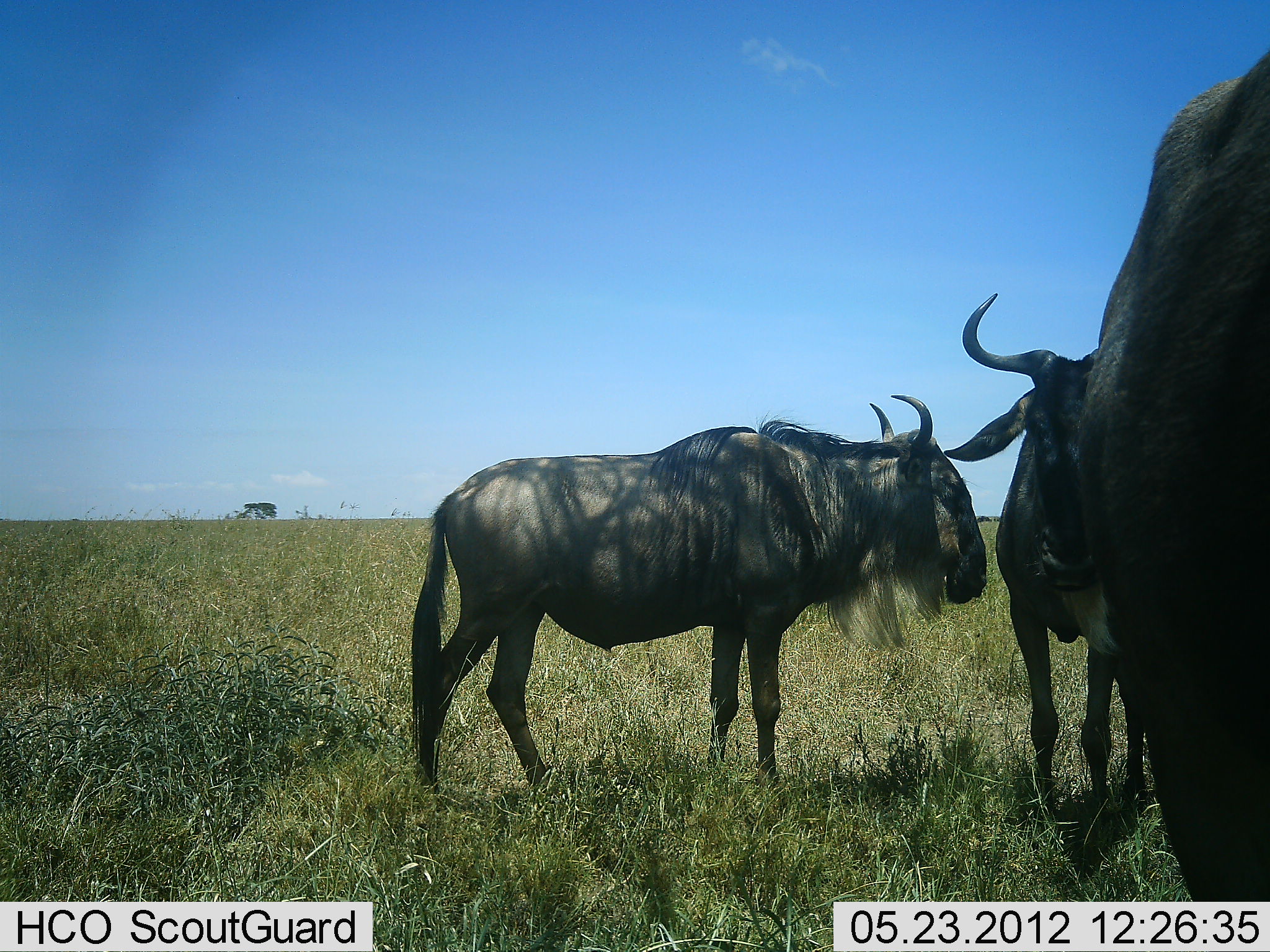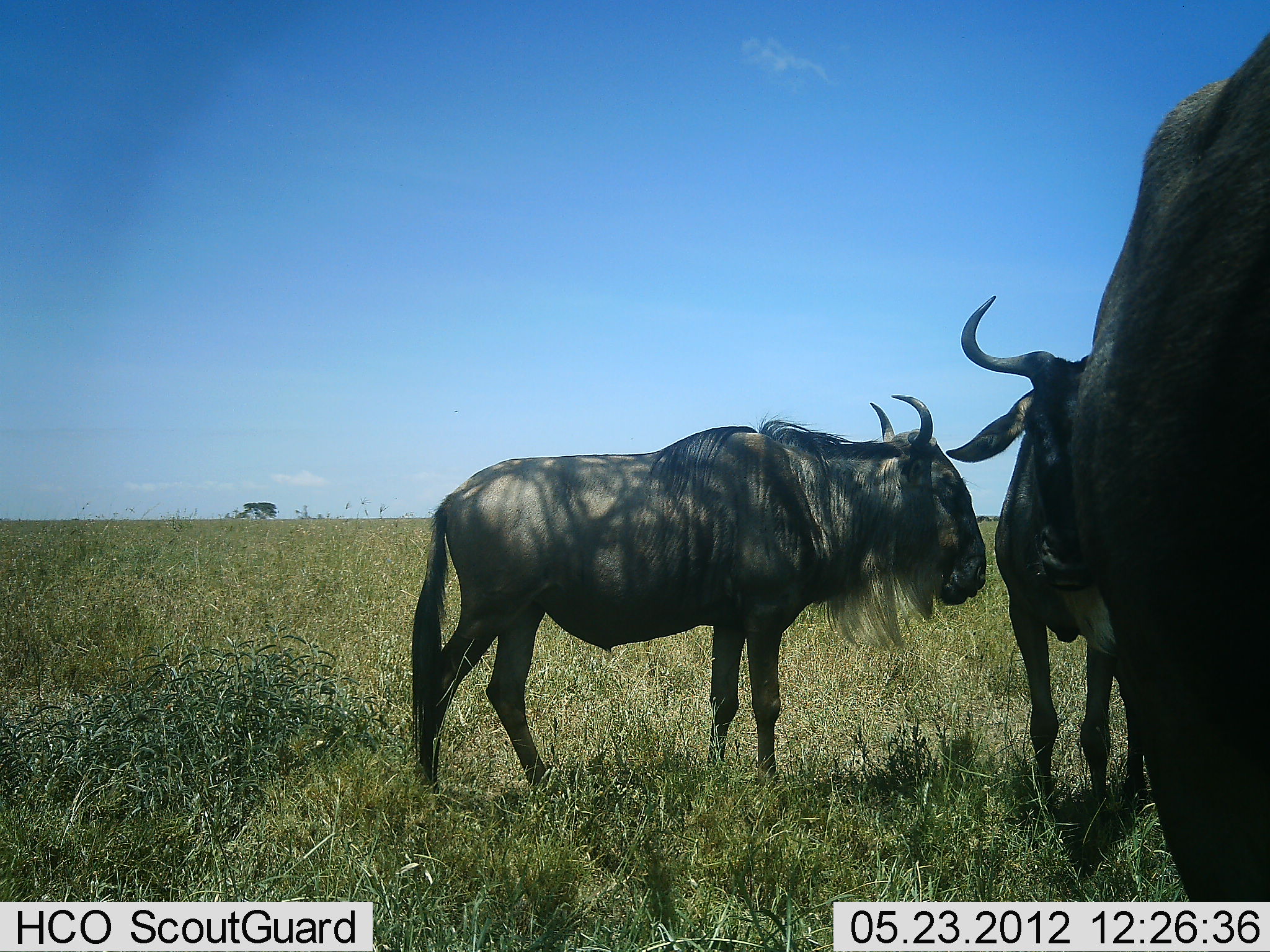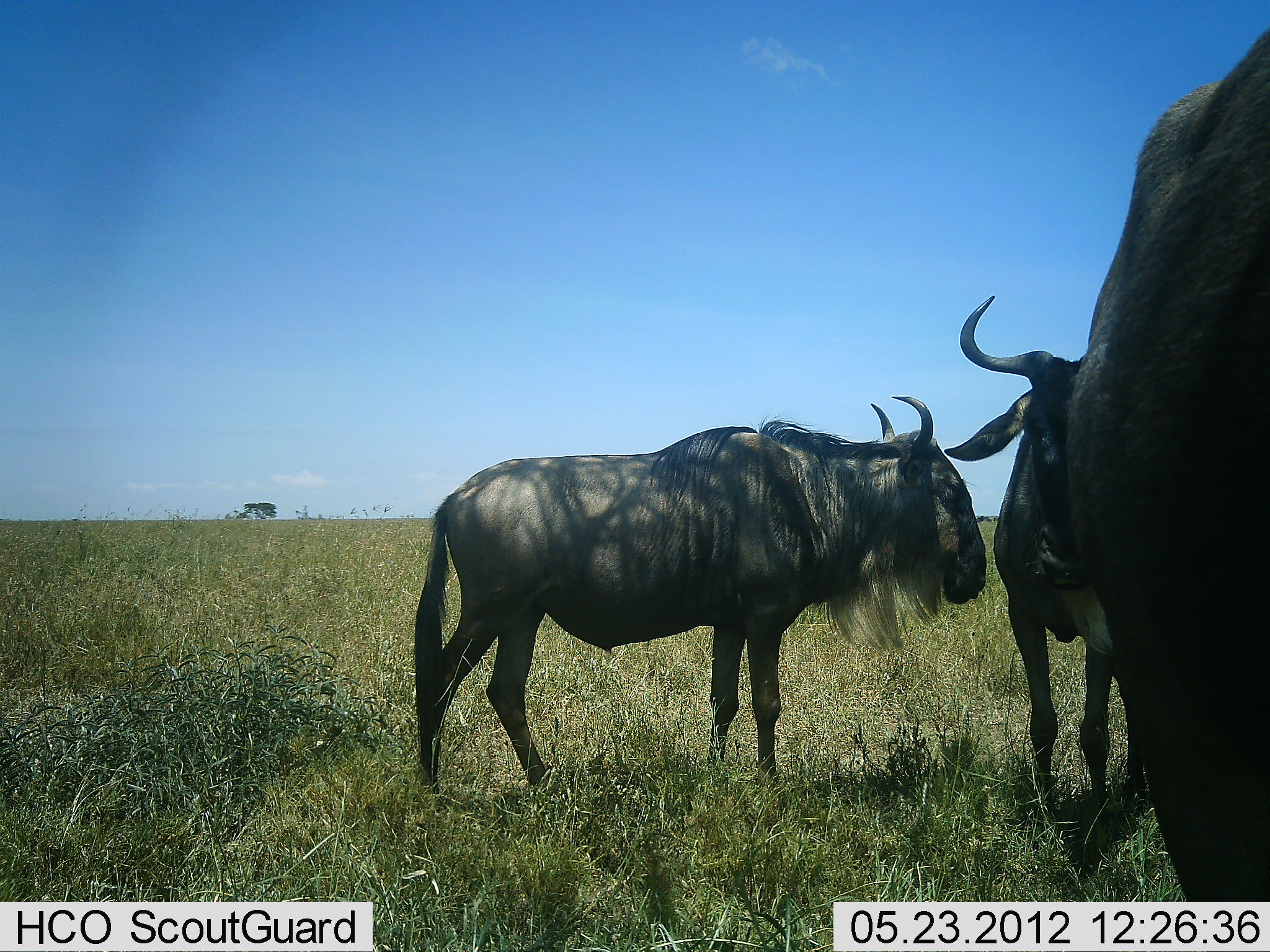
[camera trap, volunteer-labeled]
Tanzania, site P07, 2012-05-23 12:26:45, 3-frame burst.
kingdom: Animalia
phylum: Chordata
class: Mammalia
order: Artiodactyla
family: Bovidae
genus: Connochaetes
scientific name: Connochaetes taurinus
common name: blue wildebeest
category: wildebeest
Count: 3.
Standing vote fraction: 100%.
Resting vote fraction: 5%.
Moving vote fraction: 0%.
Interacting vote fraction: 0%.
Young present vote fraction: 0%.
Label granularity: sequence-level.